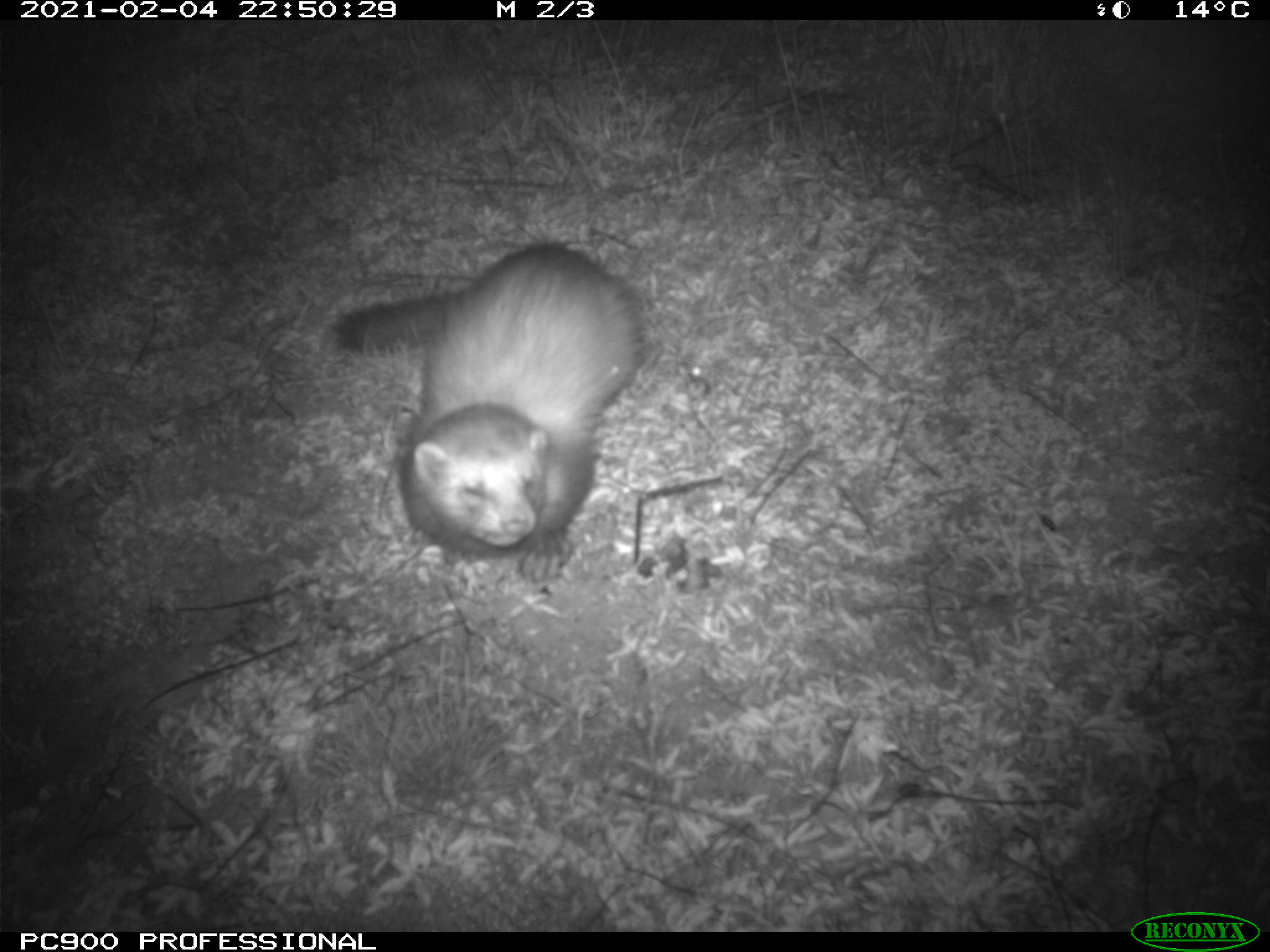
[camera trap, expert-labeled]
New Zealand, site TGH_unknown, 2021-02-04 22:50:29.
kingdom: Animalia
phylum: Chordata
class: Mammalia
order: Carnivora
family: Mustelidae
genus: Mustela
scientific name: Mustela furo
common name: ferret